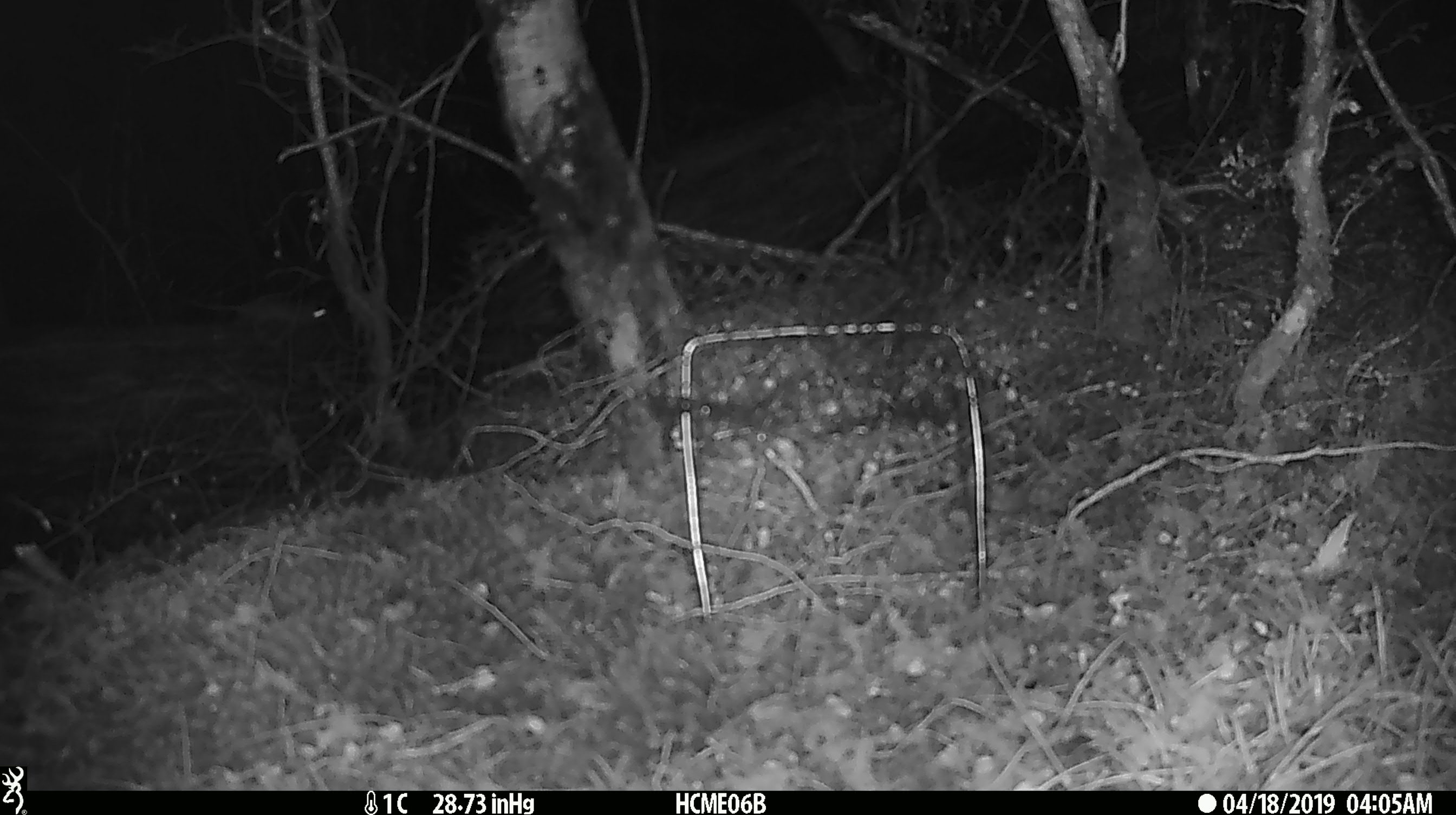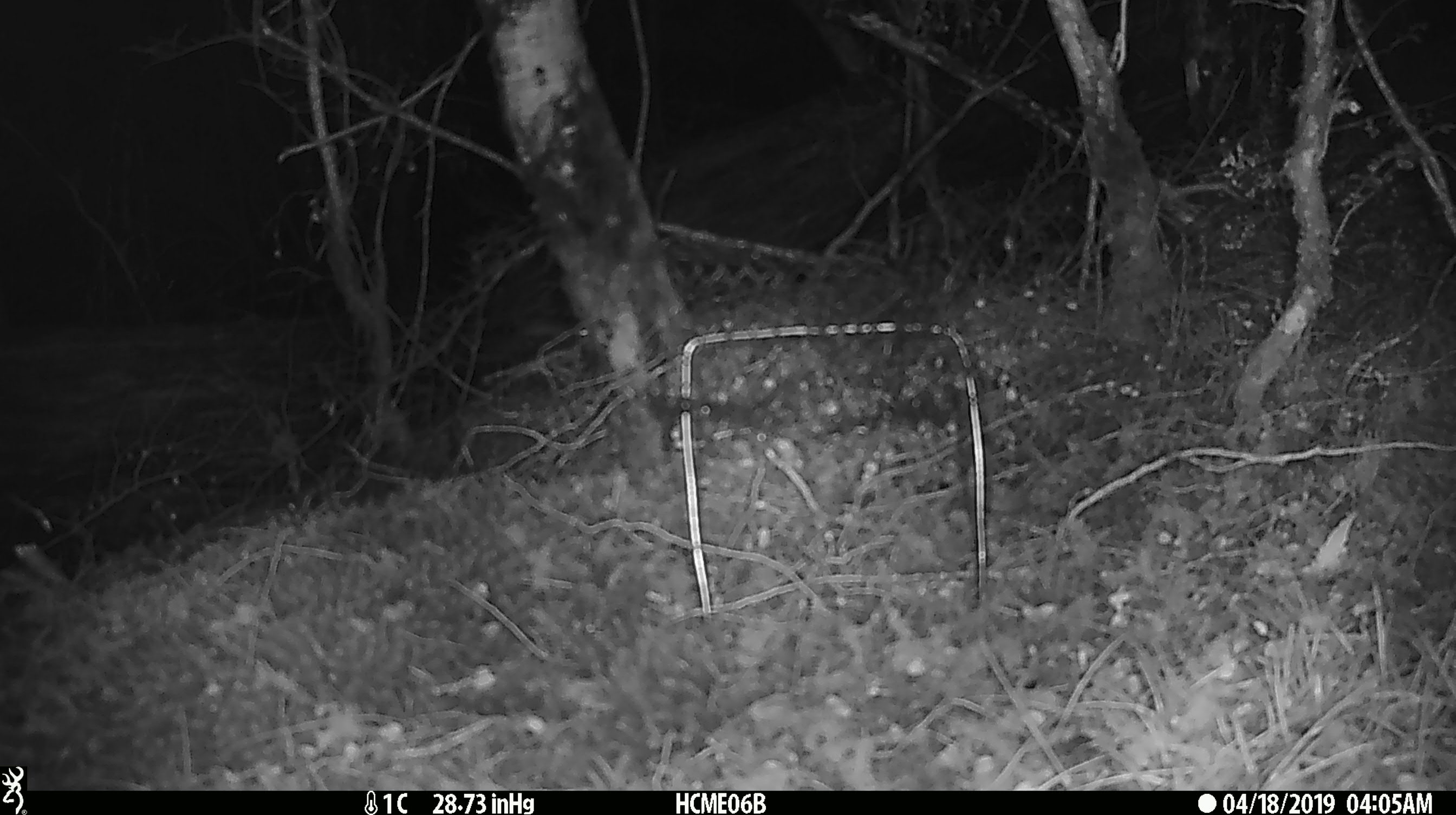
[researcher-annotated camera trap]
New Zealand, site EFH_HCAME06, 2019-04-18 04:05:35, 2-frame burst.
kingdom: Animalia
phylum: Chordata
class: Mammalia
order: Rodentia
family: Muridae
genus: Mus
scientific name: Mus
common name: mouse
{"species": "mouse (Mus)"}